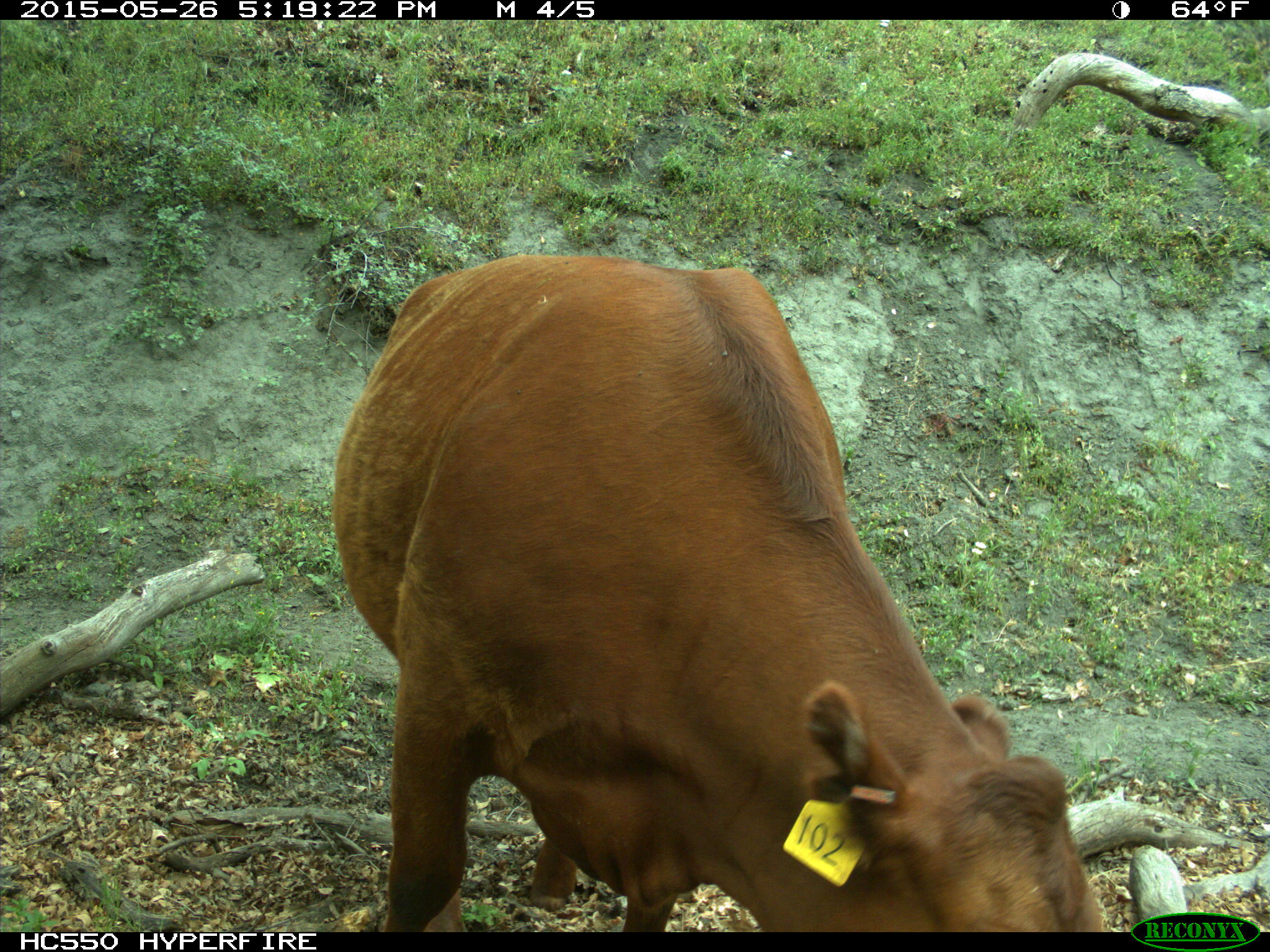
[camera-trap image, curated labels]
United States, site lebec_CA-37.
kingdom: Animalia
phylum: Chordata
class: Mammalia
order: Artiodactyla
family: Bovidae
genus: Bos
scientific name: Bos taurus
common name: domestic cow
Bos taurus (domestic cow).